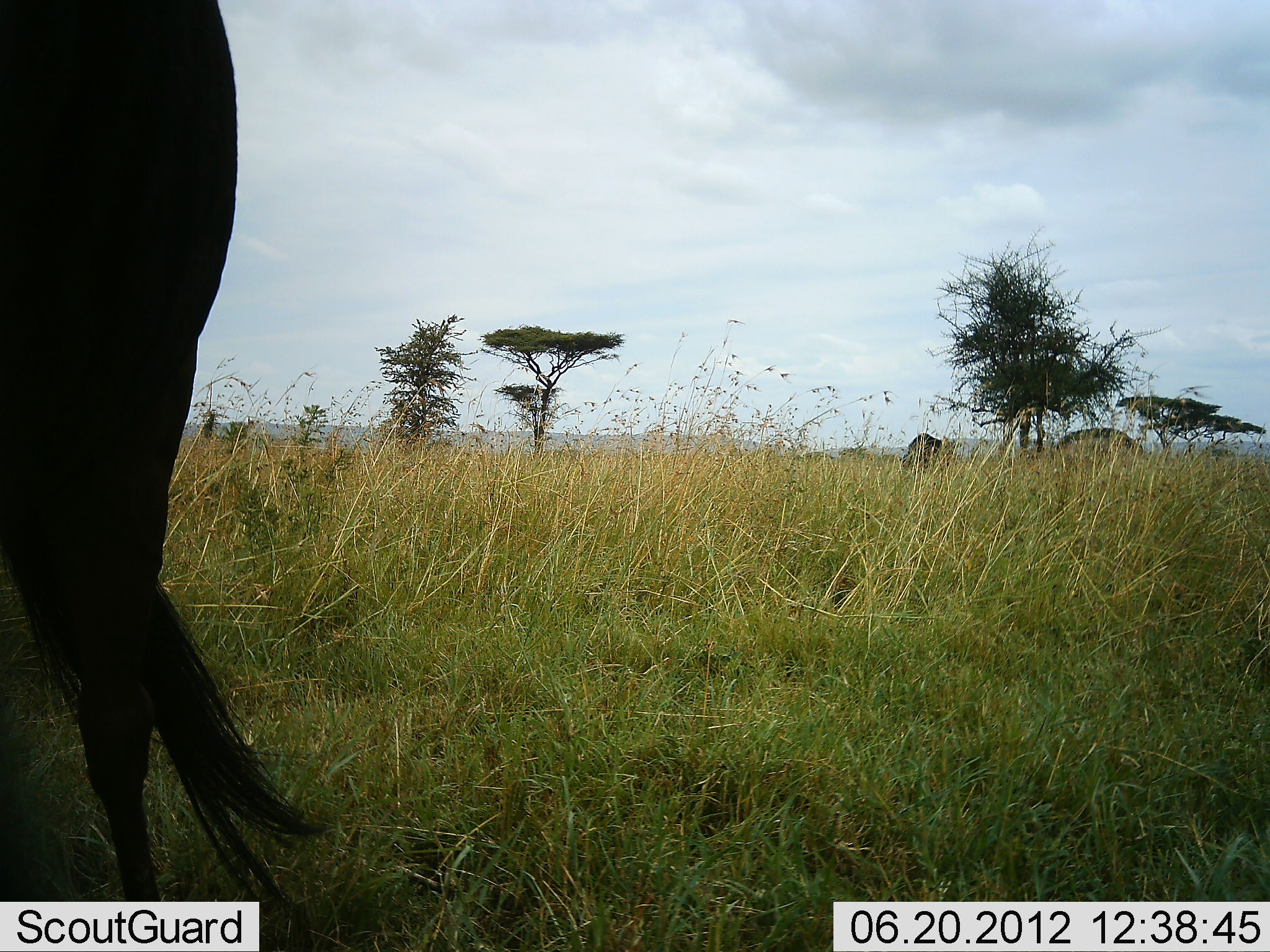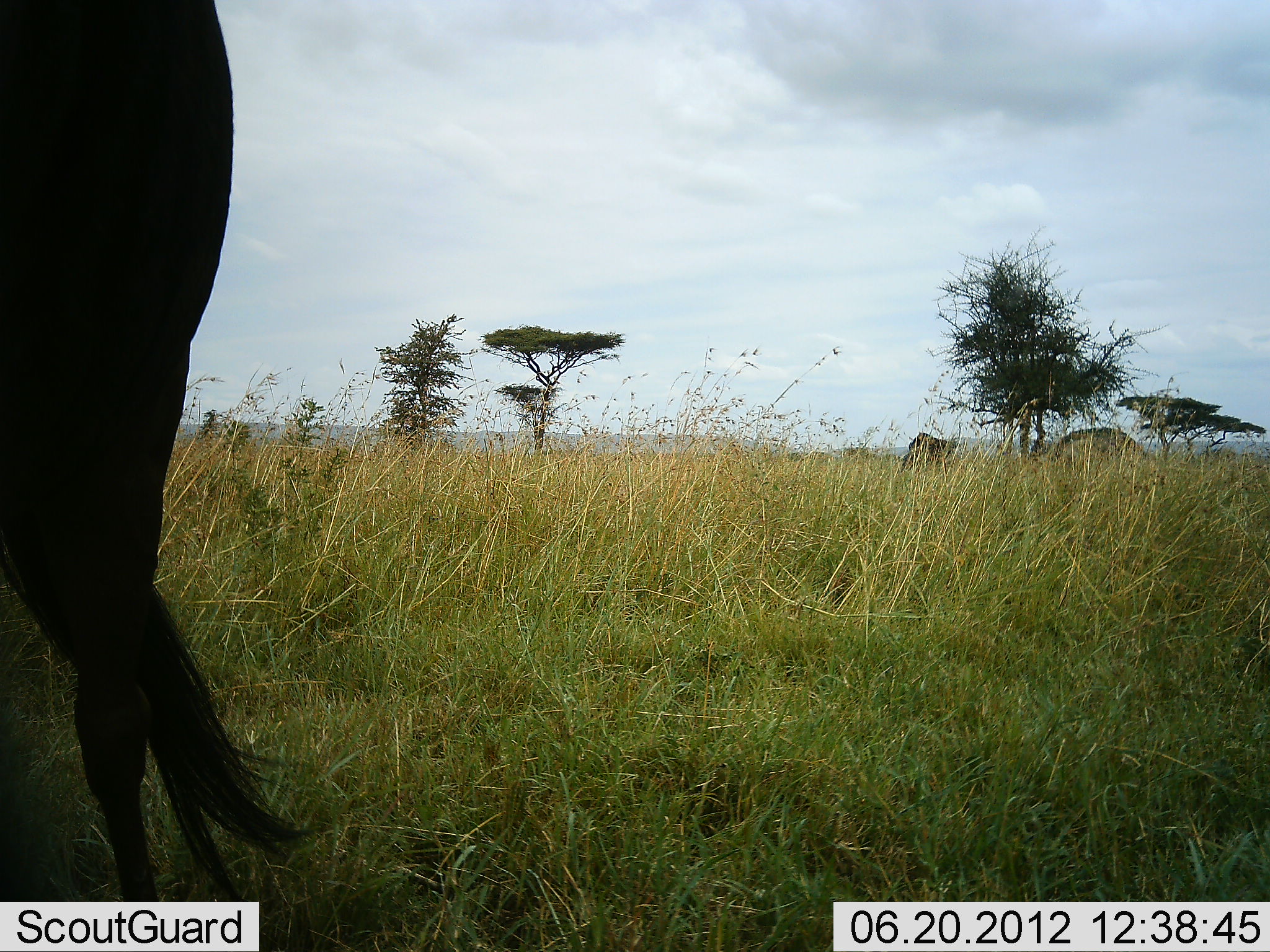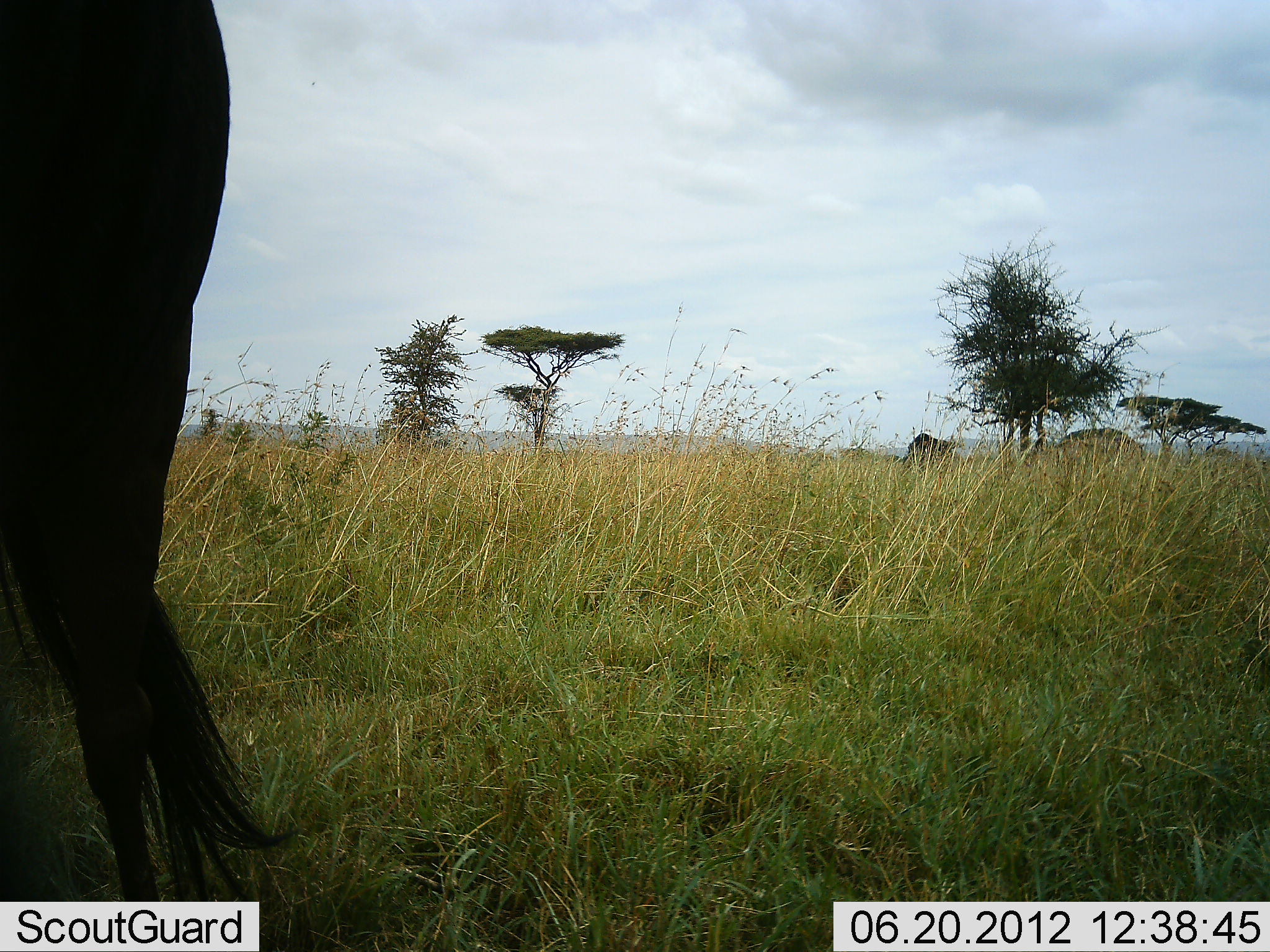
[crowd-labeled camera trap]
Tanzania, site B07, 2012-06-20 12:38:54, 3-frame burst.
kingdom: Animalia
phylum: Chordata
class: Mammalia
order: Artiodactyla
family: Bovidae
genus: Connochaetes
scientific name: Connochaetes taurinus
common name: blue wildebeest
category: wildebeest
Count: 3.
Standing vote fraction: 80%.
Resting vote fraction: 0%.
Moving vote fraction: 0%.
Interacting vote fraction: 0%.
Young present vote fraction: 0%.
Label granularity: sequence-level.